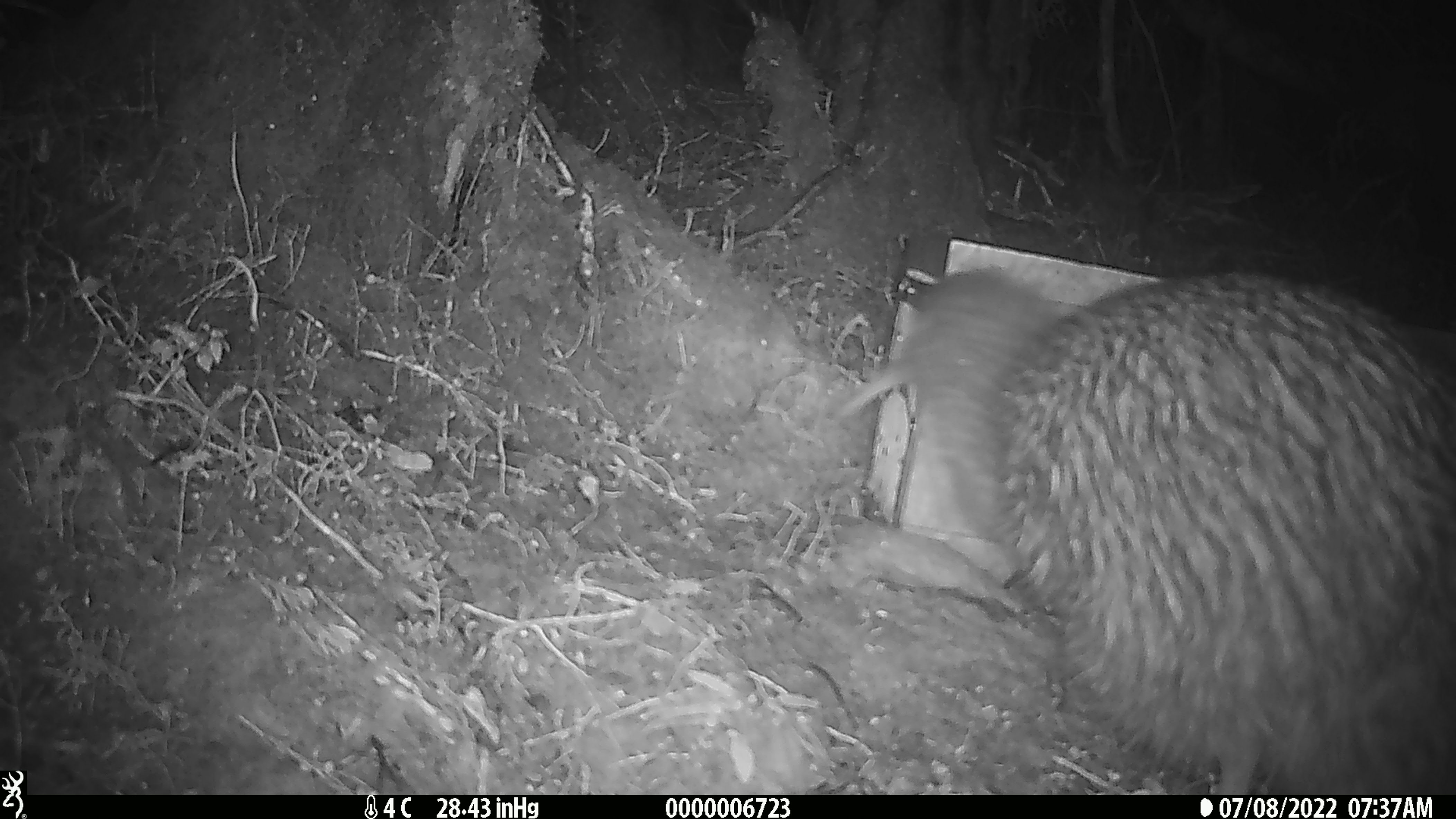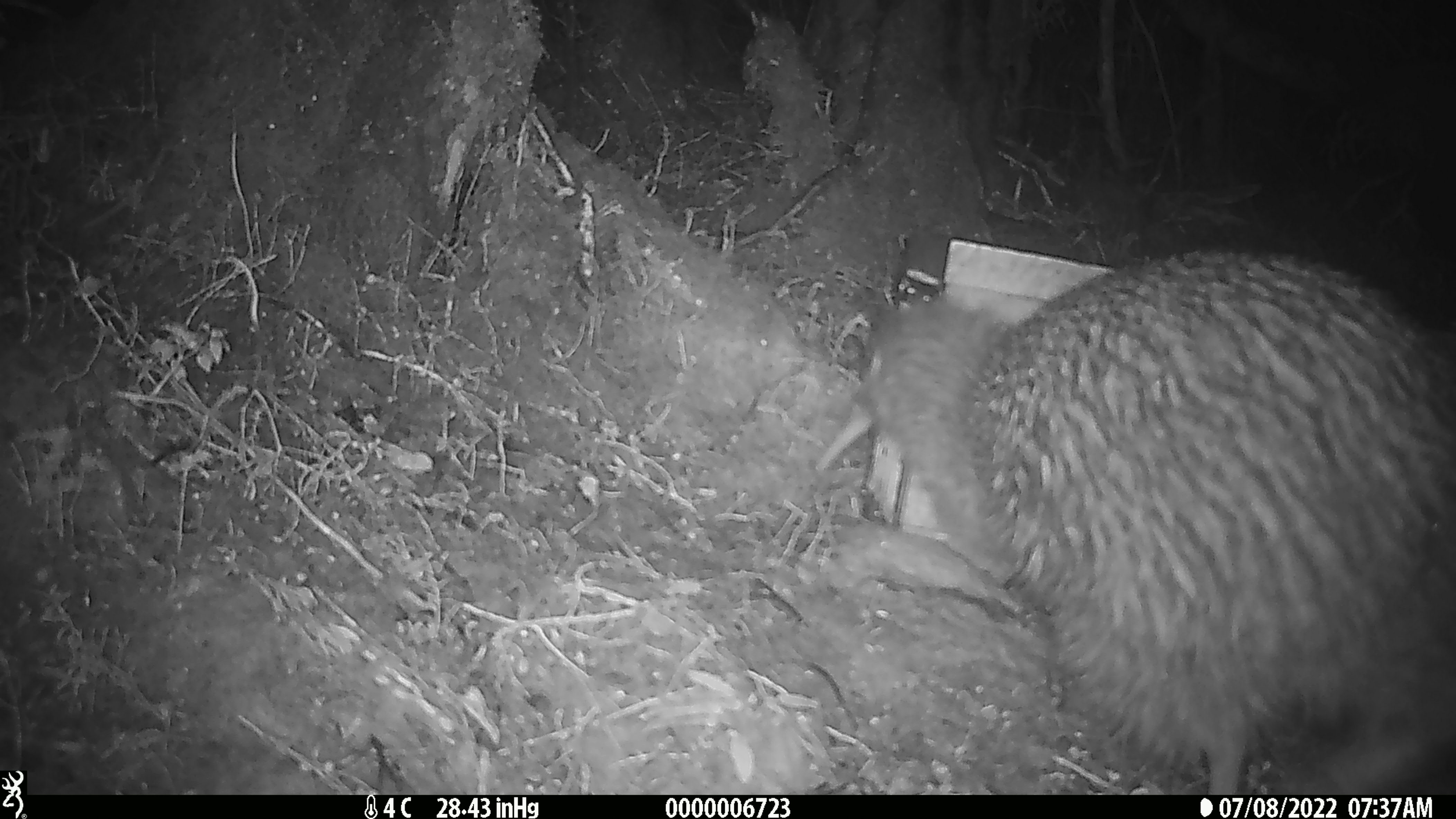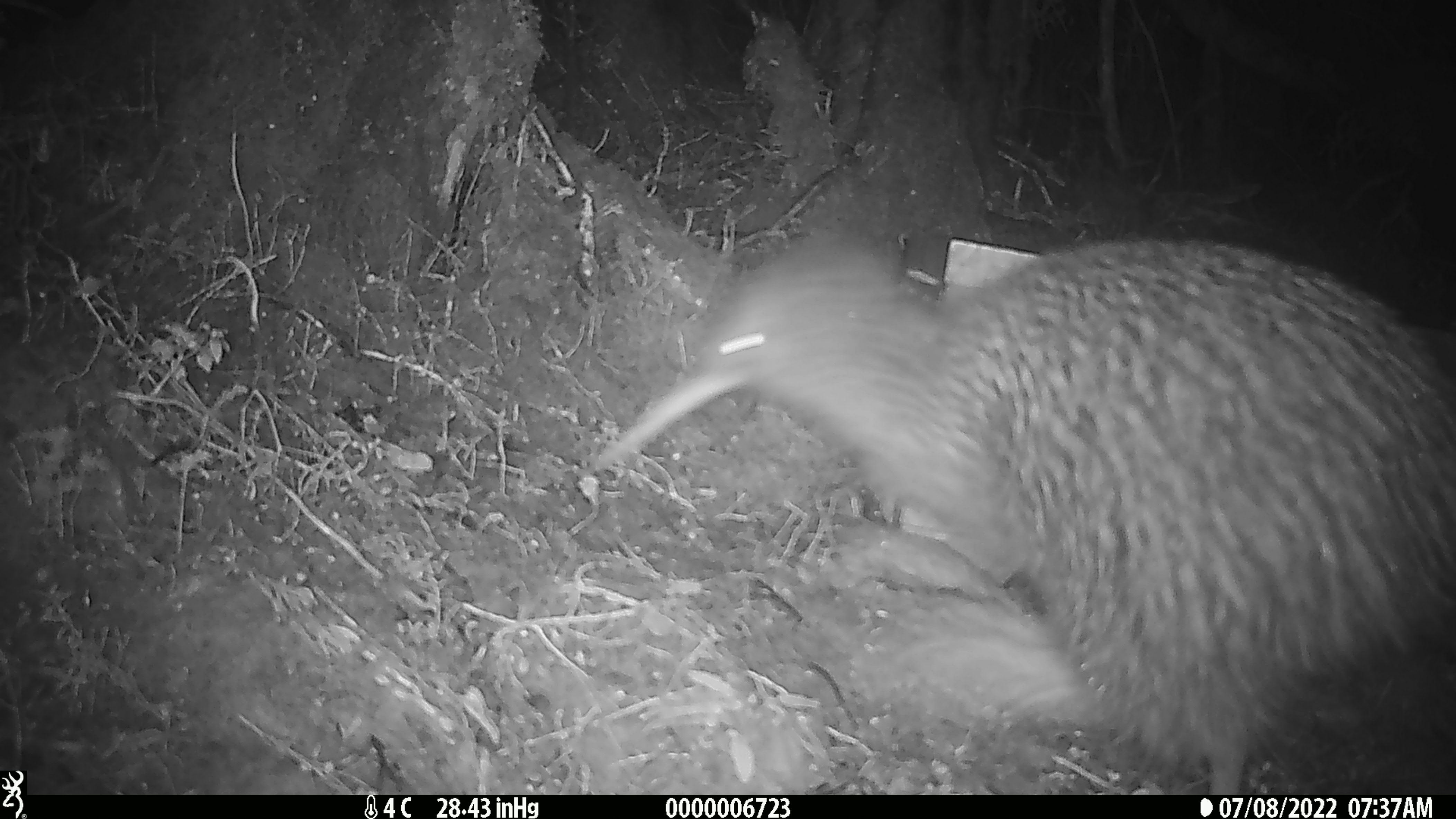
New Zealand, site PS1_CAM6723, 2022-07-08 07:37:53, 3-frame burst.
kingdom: Animalia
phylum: Chordata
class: Aves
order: Apterygiformes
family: Apterygidae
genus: Apteryx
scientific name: Apteryx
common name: kiwi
Kiwi (Apteryx).